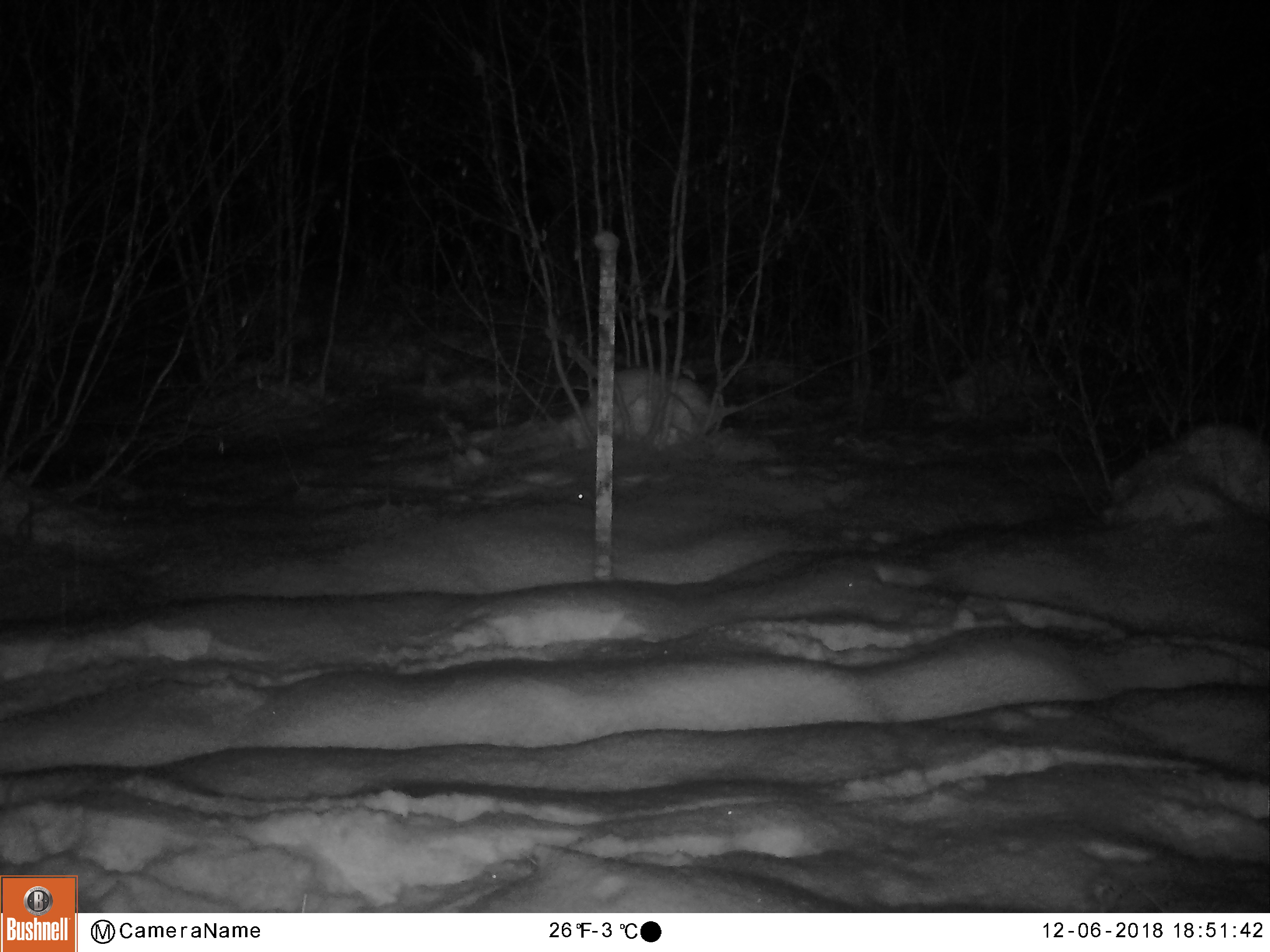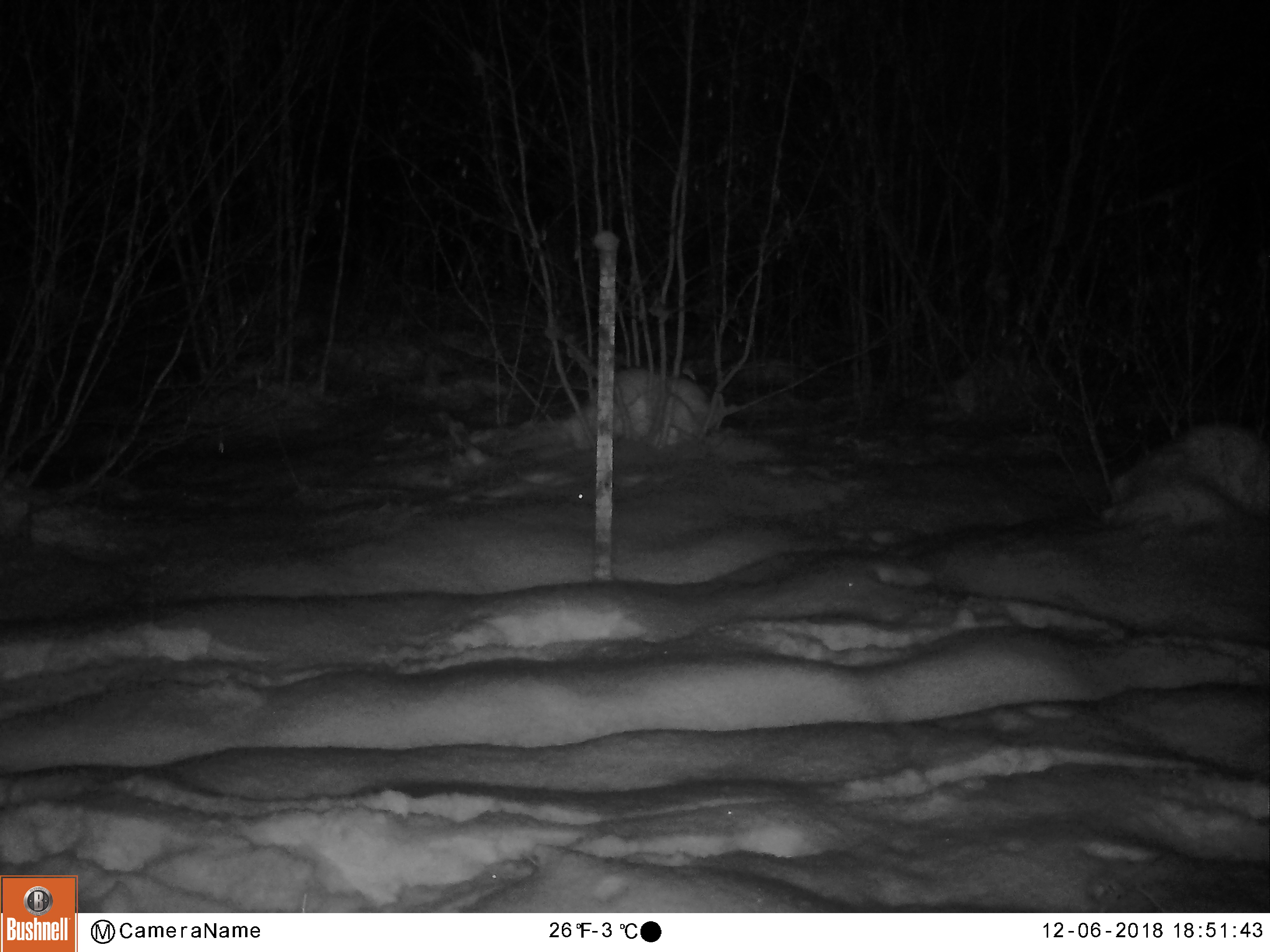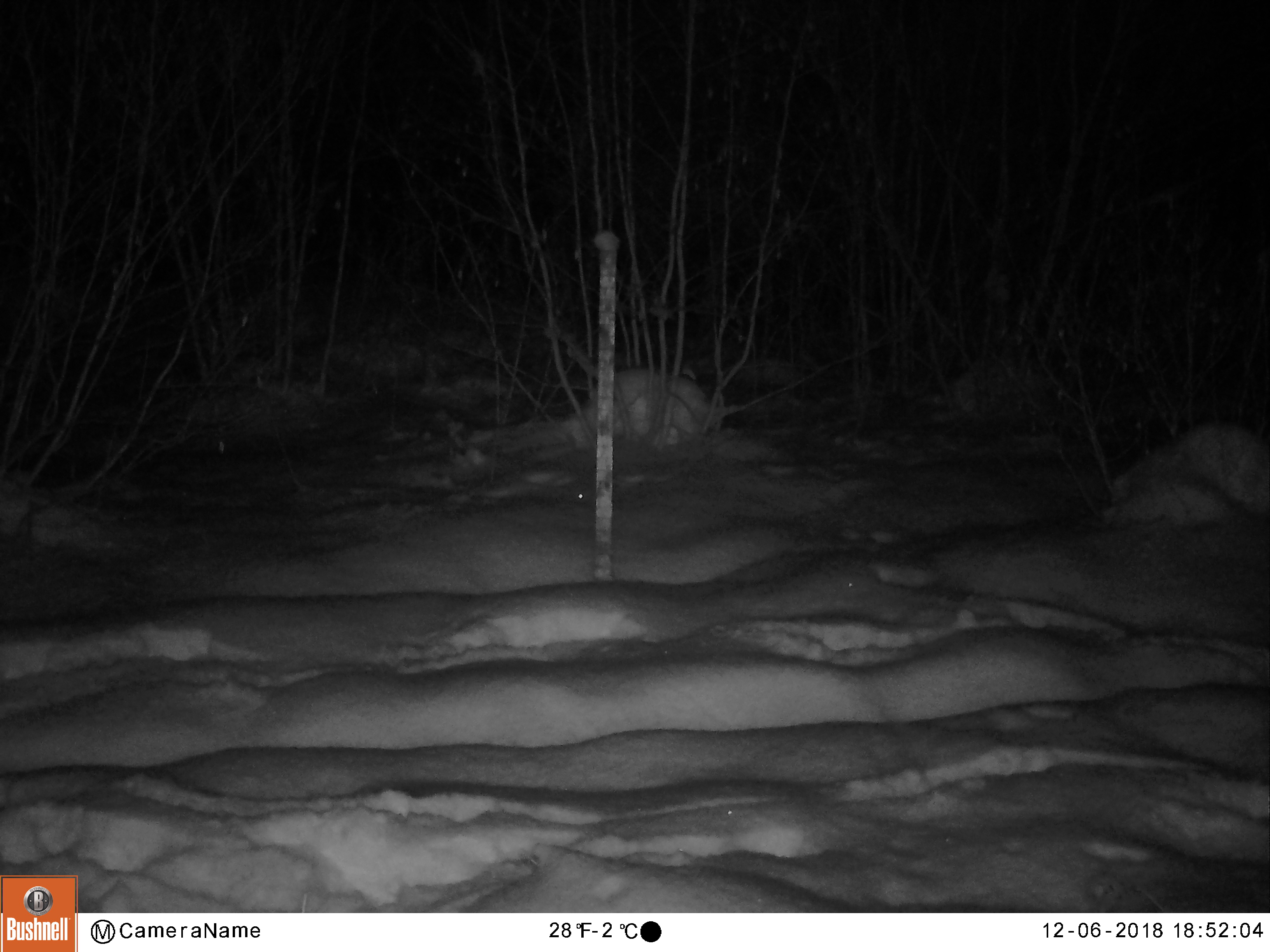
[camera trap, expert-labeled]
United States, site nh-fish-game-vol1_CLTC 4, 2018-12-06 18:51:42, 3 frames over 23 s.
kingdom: Animalia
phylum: Chordata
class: Mammalia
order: Artiodactyla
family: Cervidae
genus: Alces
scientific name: Alces alces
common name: moose